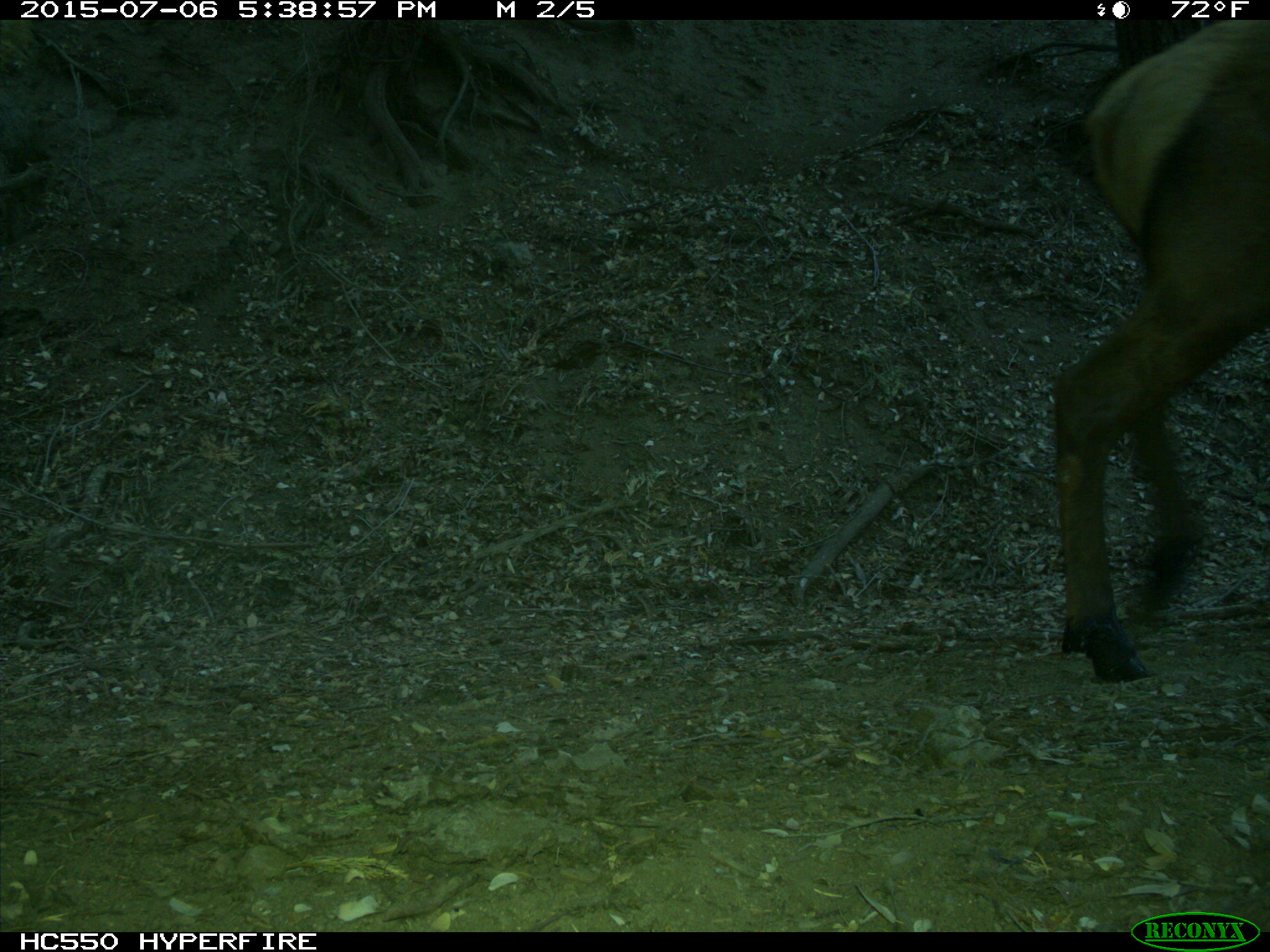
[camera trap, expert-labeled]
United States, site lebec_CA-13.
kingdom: Animalia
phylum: Chordata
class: Mammalia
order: Artiodactyla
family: Cervidae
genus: Cervus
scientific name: Cervus canadensis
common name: elk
Cervus canadensis (elk).